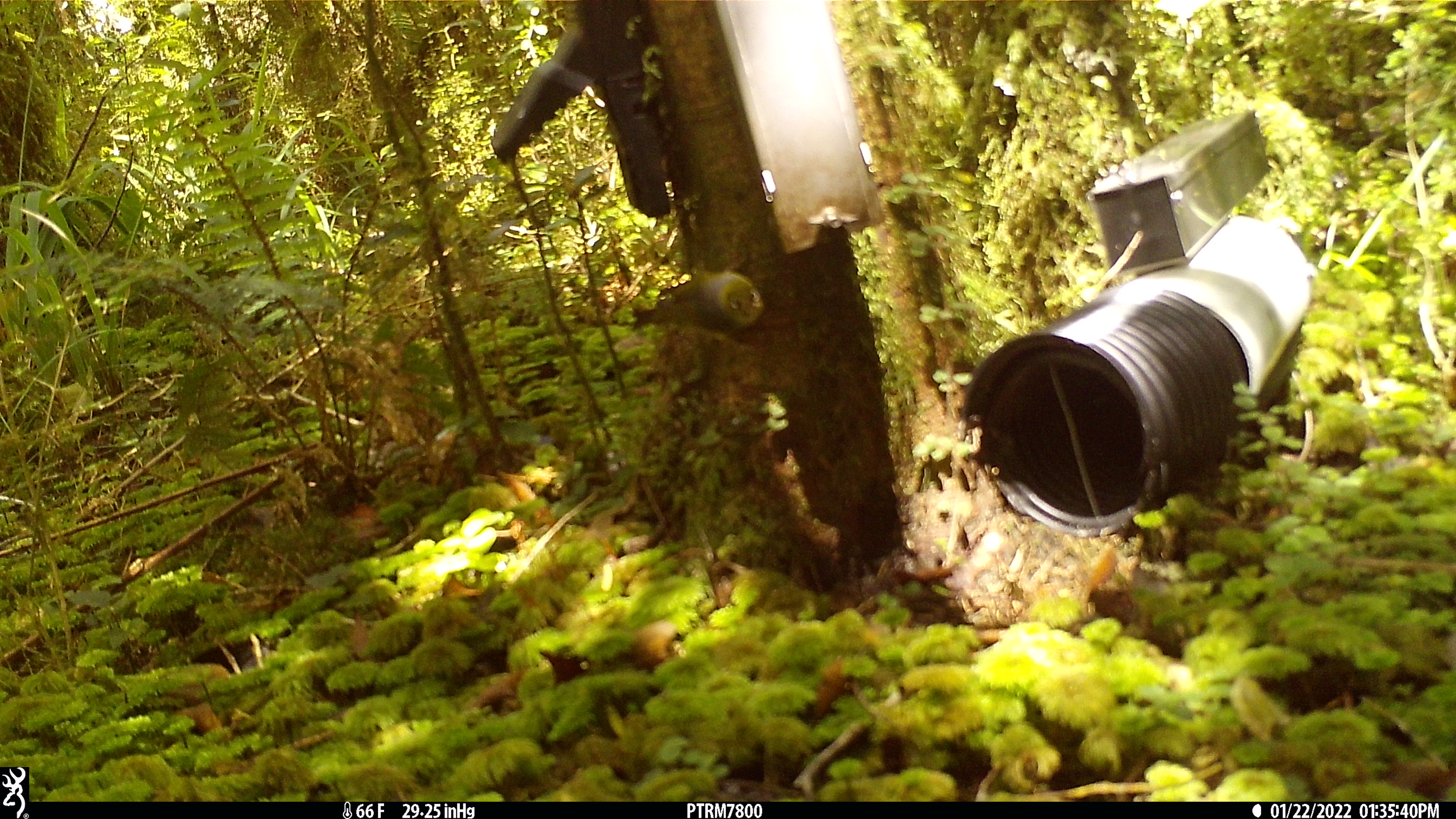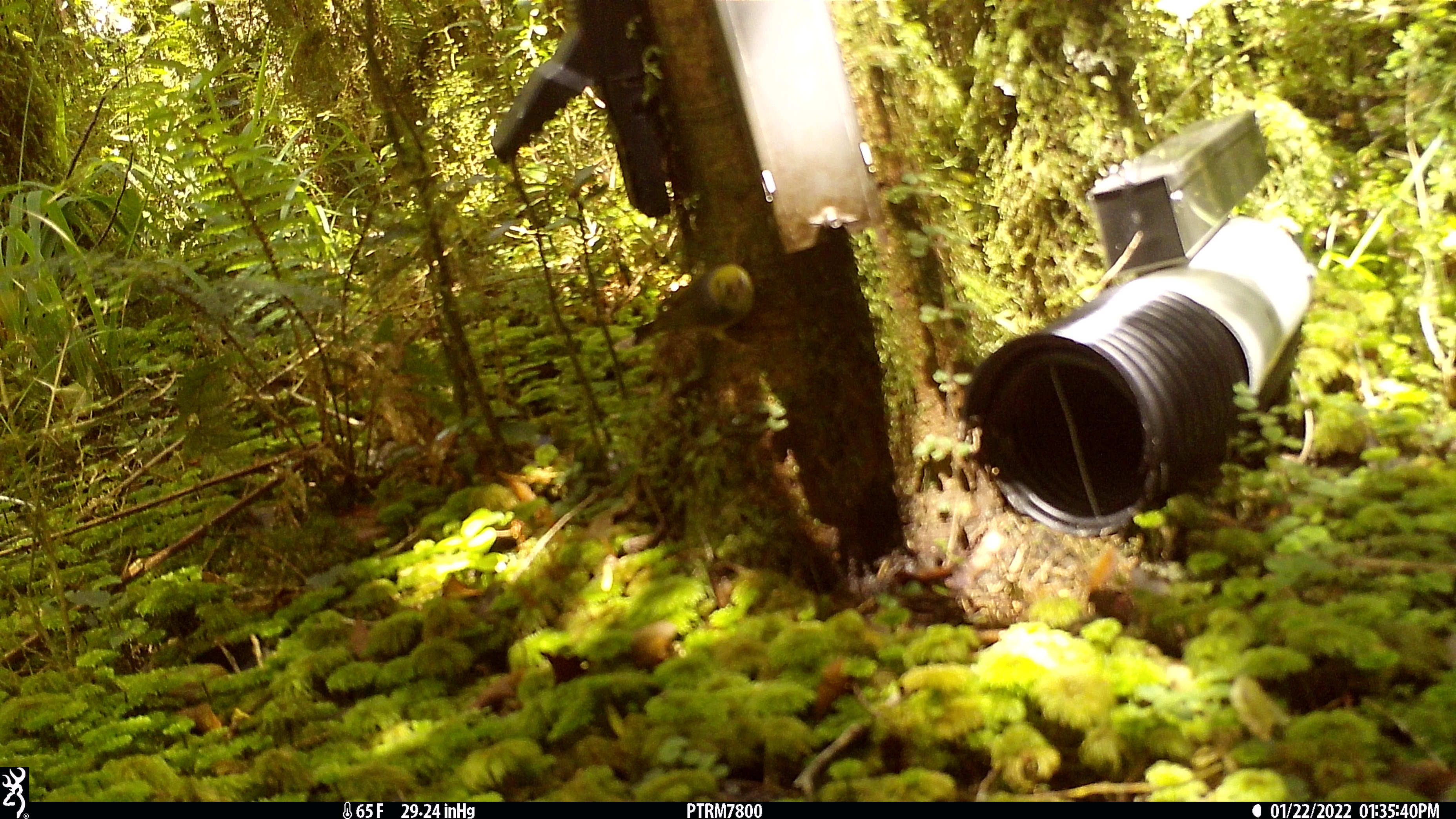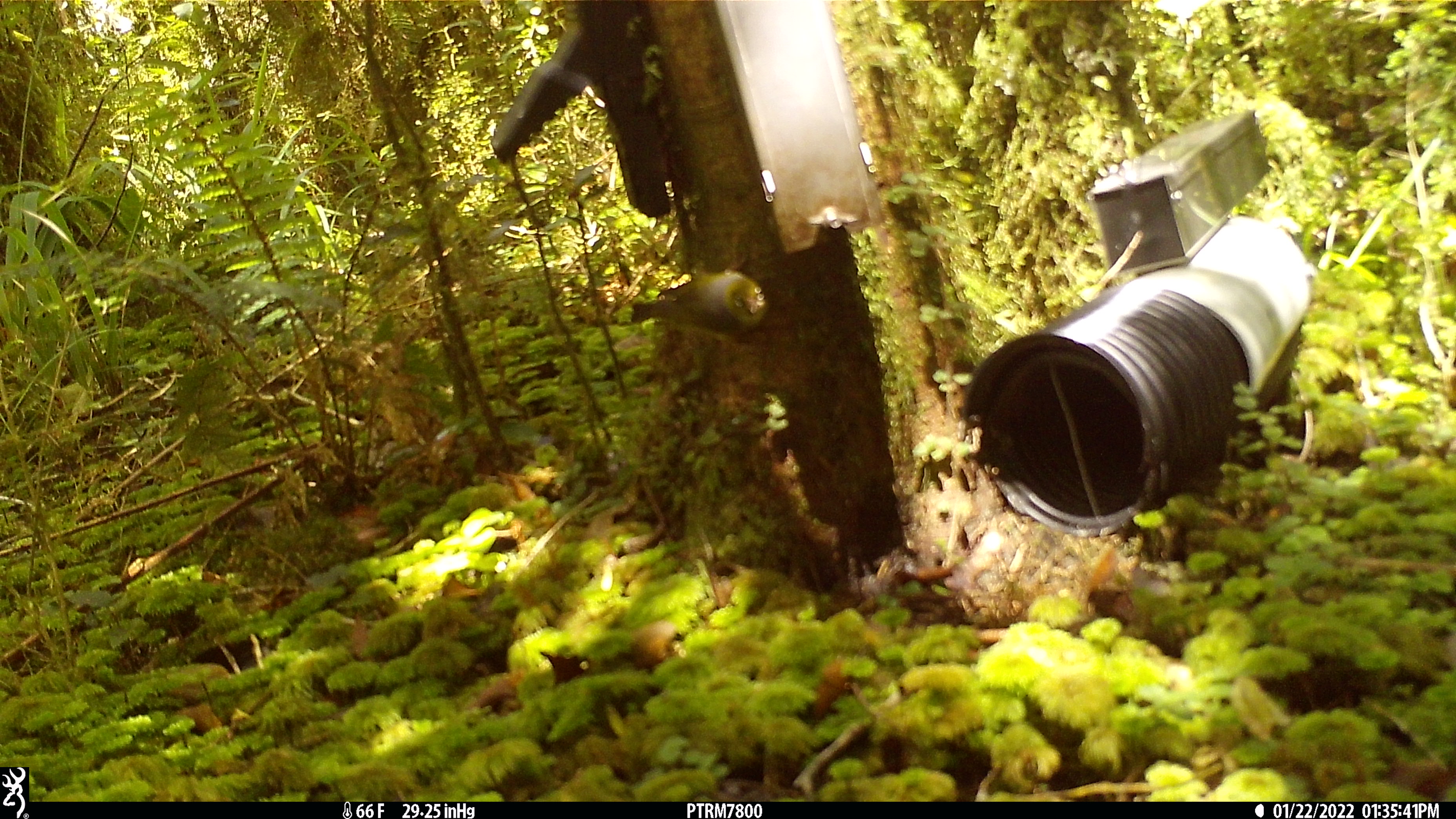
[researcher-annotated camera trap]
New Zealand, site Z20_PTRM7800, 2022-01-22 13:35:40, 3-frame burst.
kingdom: Animalia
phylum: Chordata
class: Aves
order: Passeriformes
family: Zosteropidae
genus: Zosterops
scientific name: Zosterops lateralis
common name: silvereye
Silvereye (Zosterops lateralis).